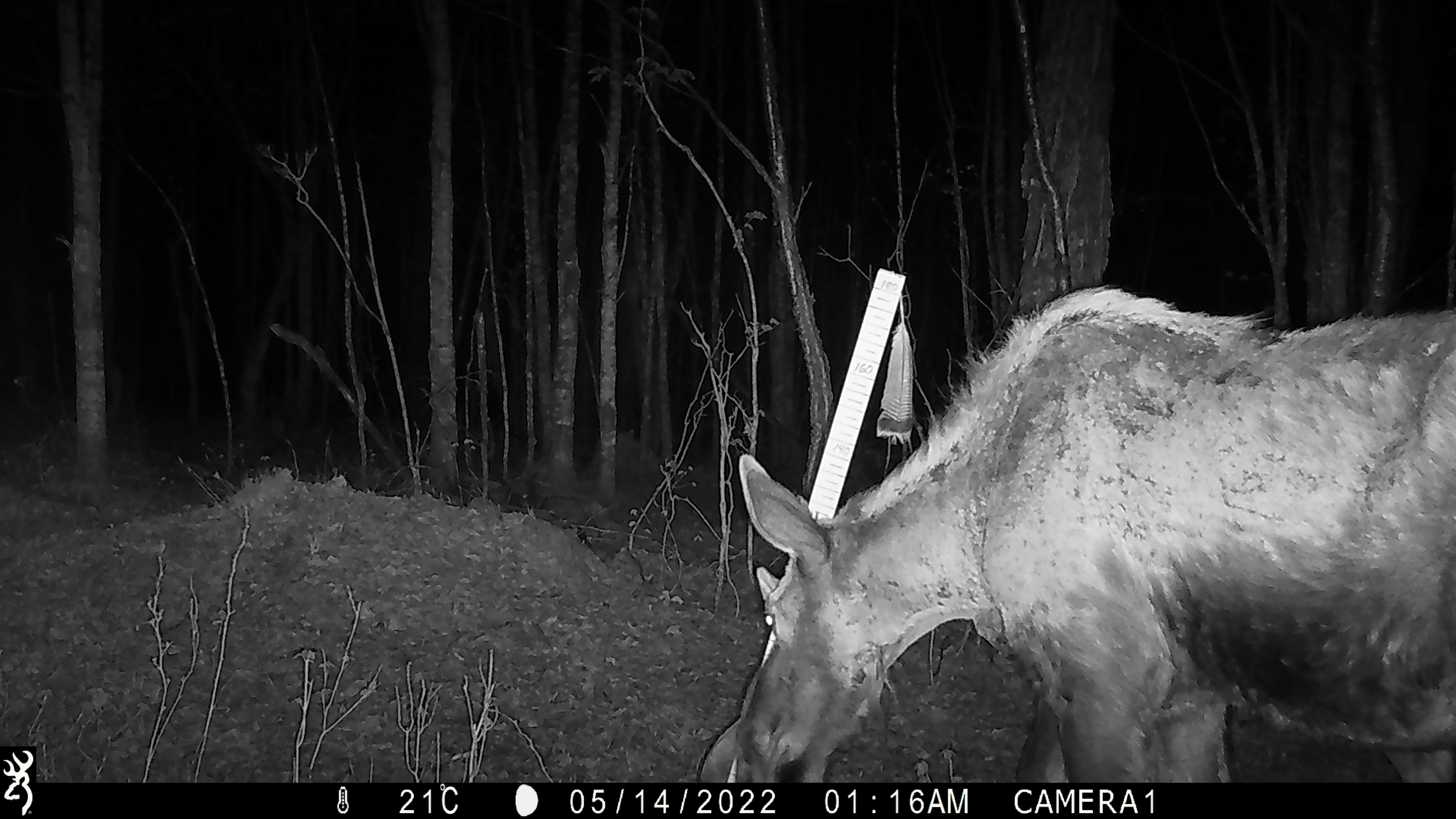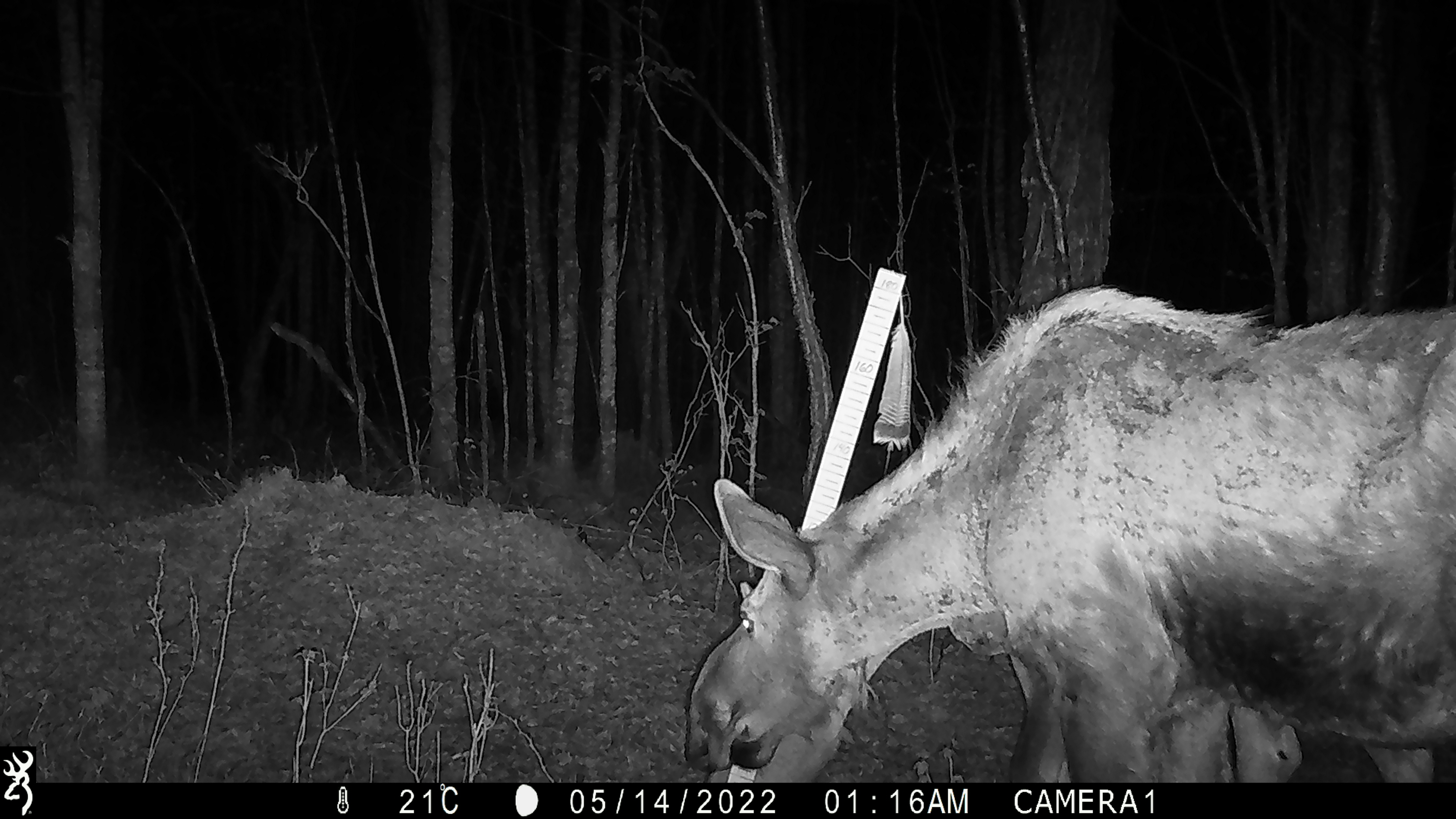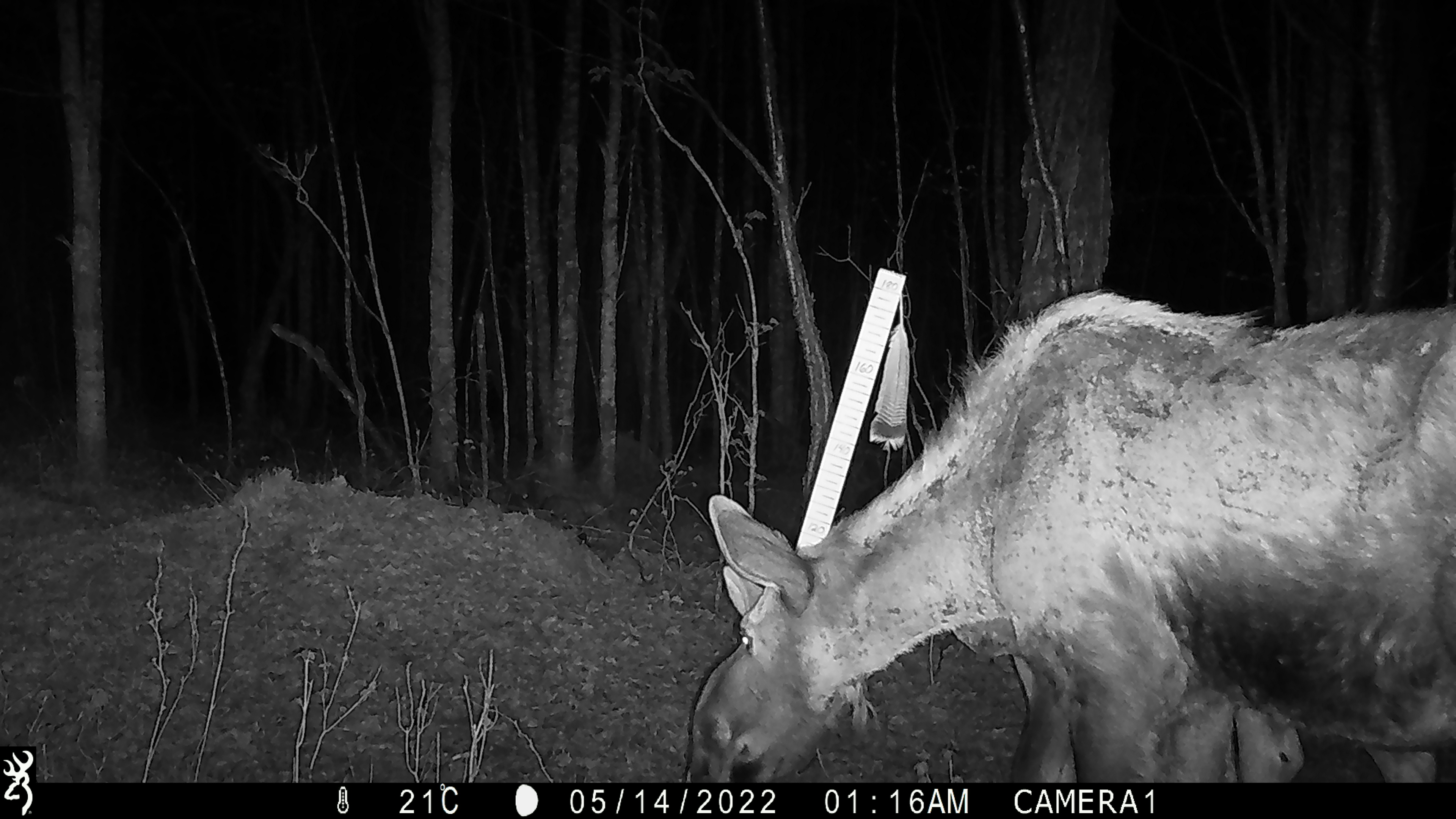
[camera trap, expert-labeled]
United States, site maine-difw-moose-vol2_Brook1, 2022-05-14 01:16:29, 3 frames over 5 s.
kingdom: Animalia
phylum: Chordata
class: Mammalia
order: Artiodactyla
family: Cervidae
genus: Alces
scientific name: Alces alces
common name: moose